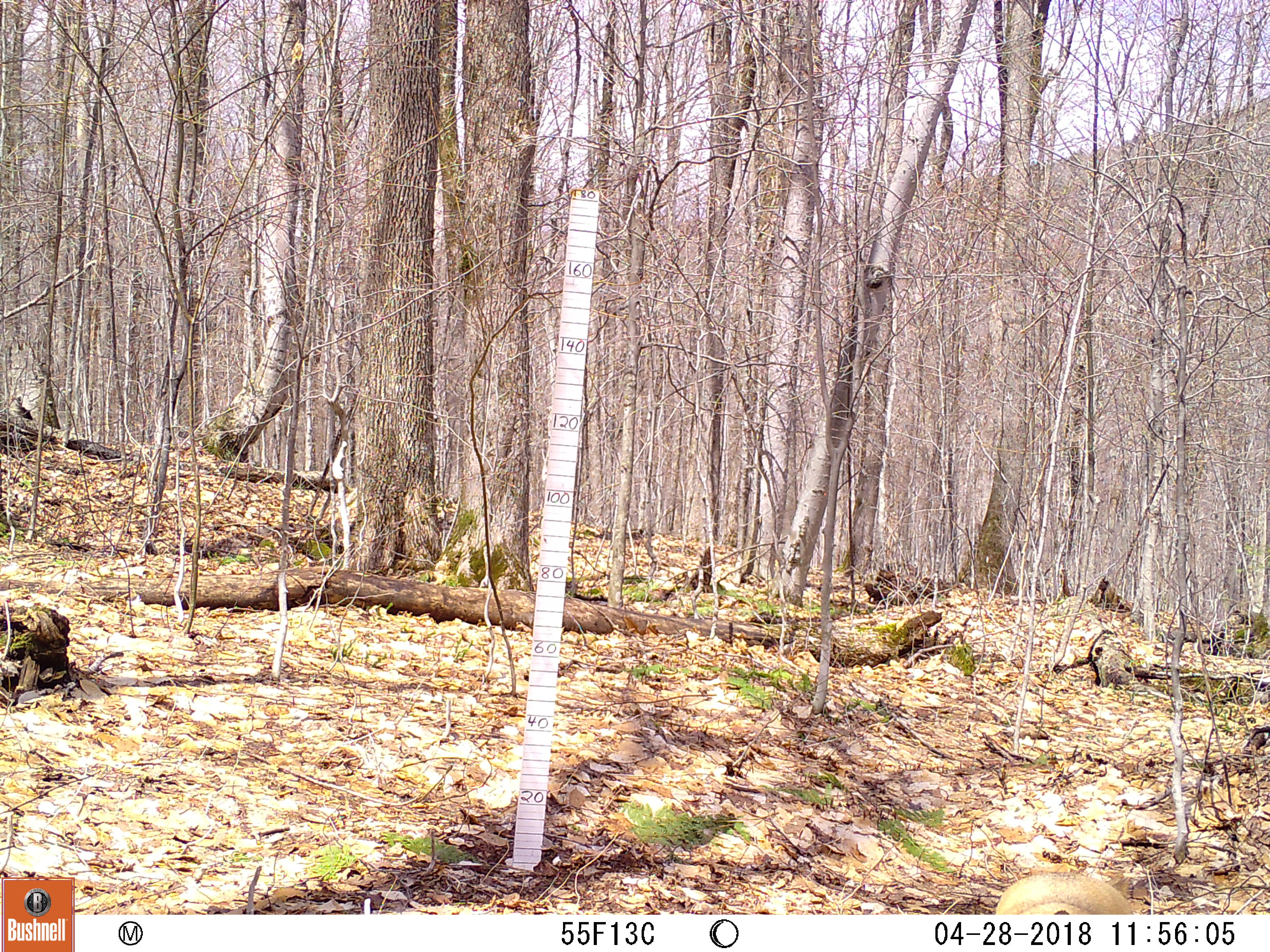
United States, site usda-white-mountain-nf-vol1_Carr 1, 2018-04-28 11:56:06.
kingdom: Animalia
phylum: Chordata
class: Mammalia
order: Carnivora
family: Canidae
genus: Canis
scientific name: Canis familiaris familiaris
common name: domestic dog